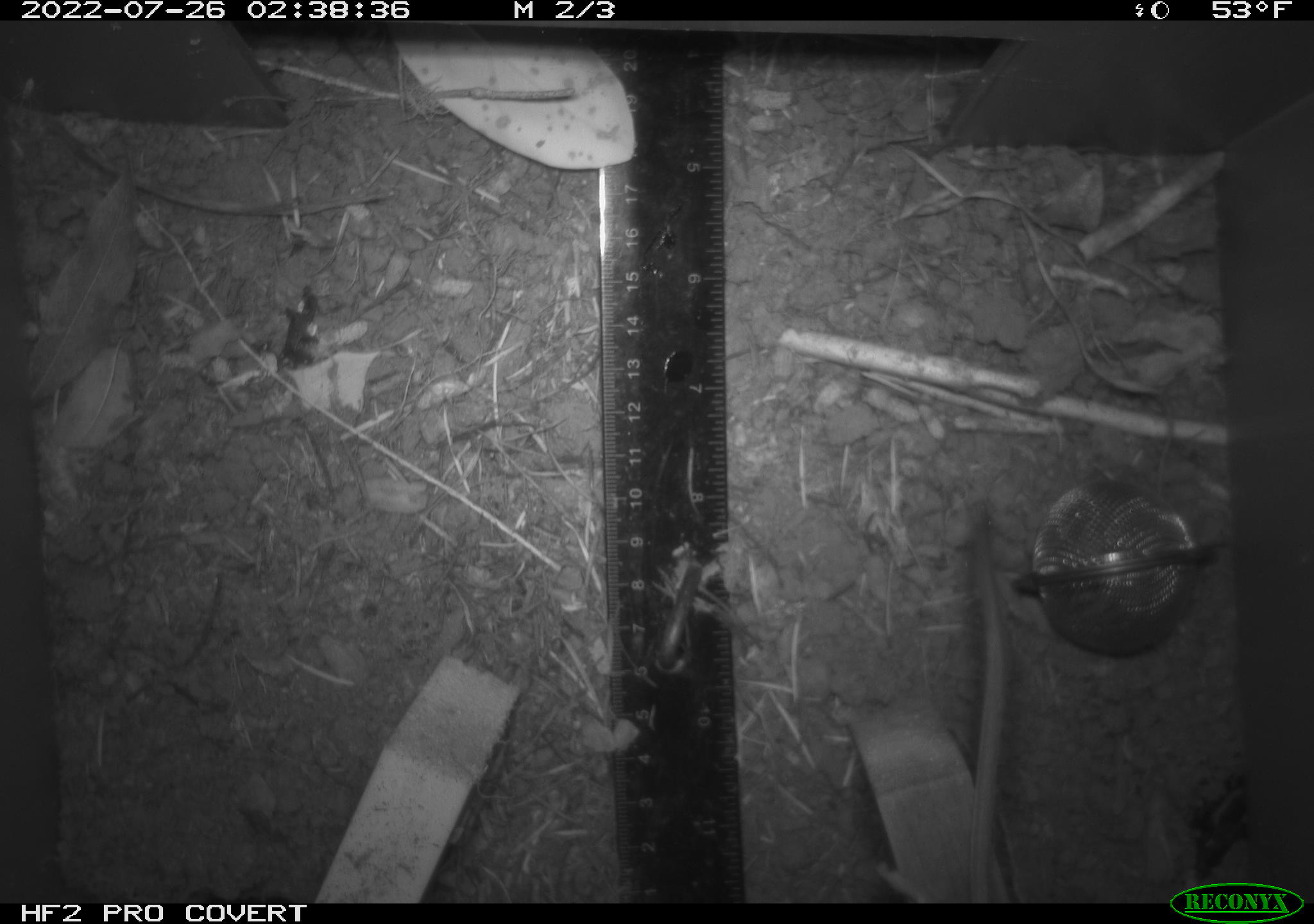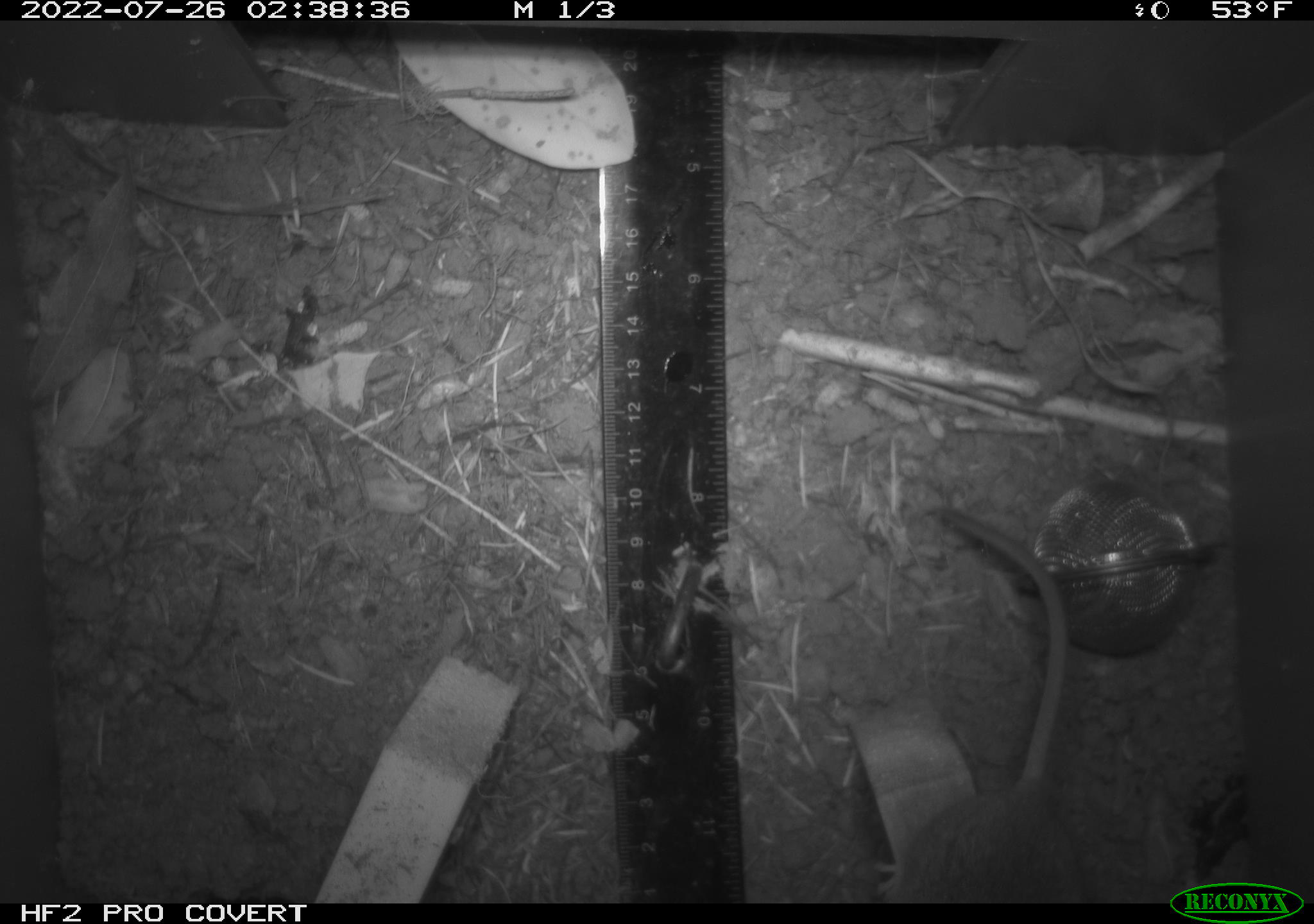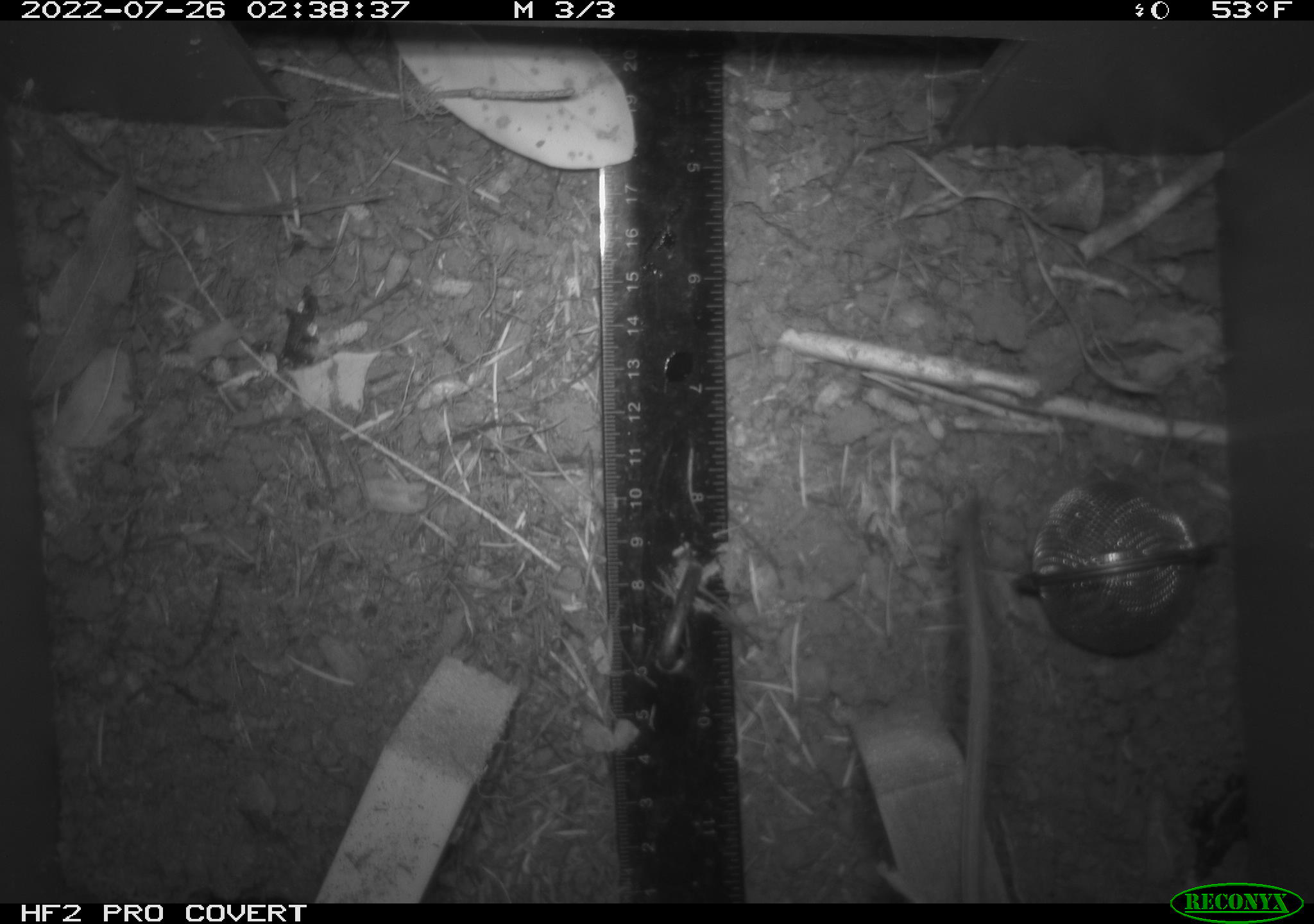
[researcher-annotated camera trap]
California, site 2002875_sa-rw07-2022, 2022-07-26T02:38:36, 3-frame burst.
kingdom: Animalia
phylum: Chordata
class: Mammalia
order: Rodentia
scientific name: Rodentia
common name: mouse species